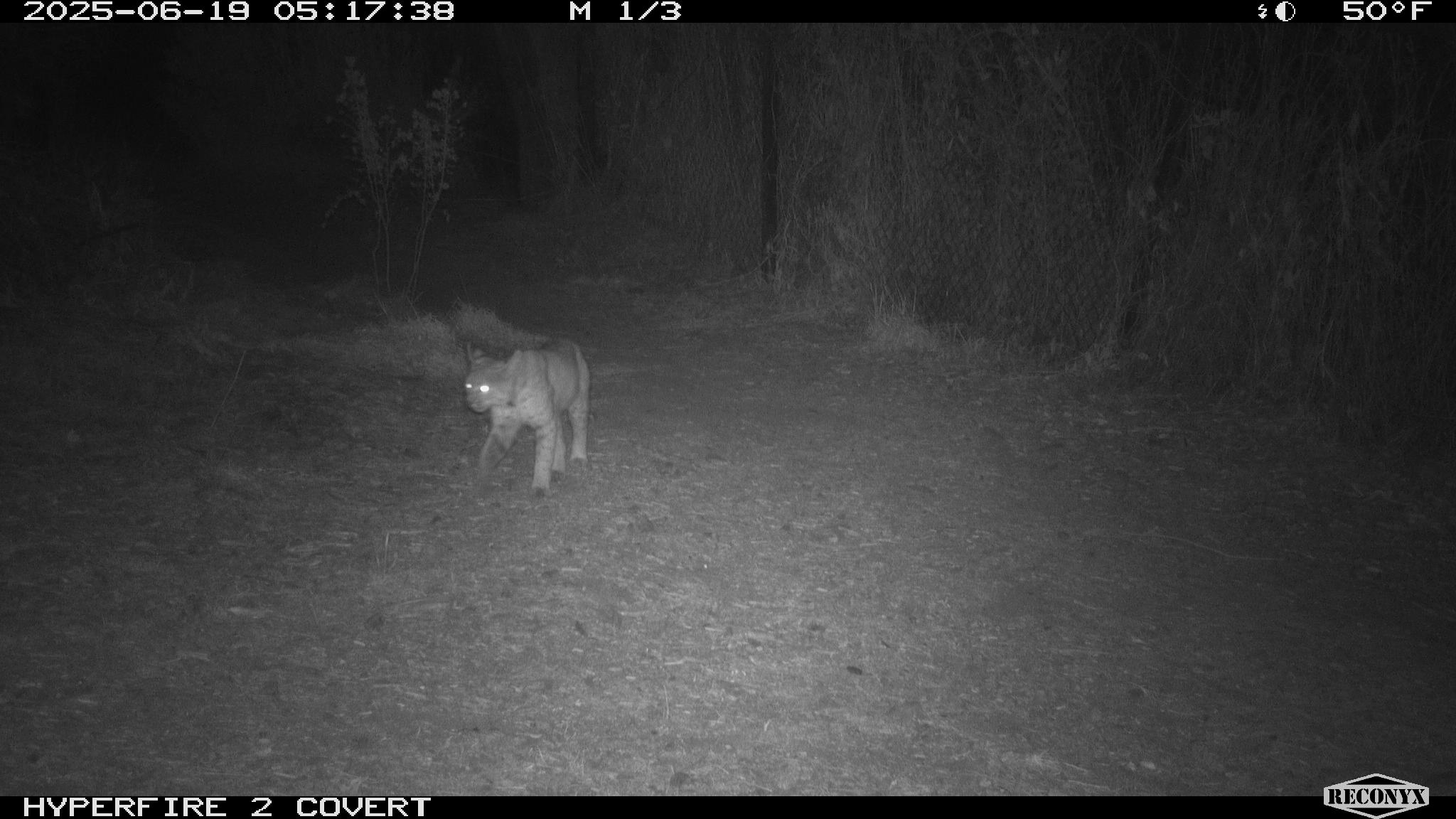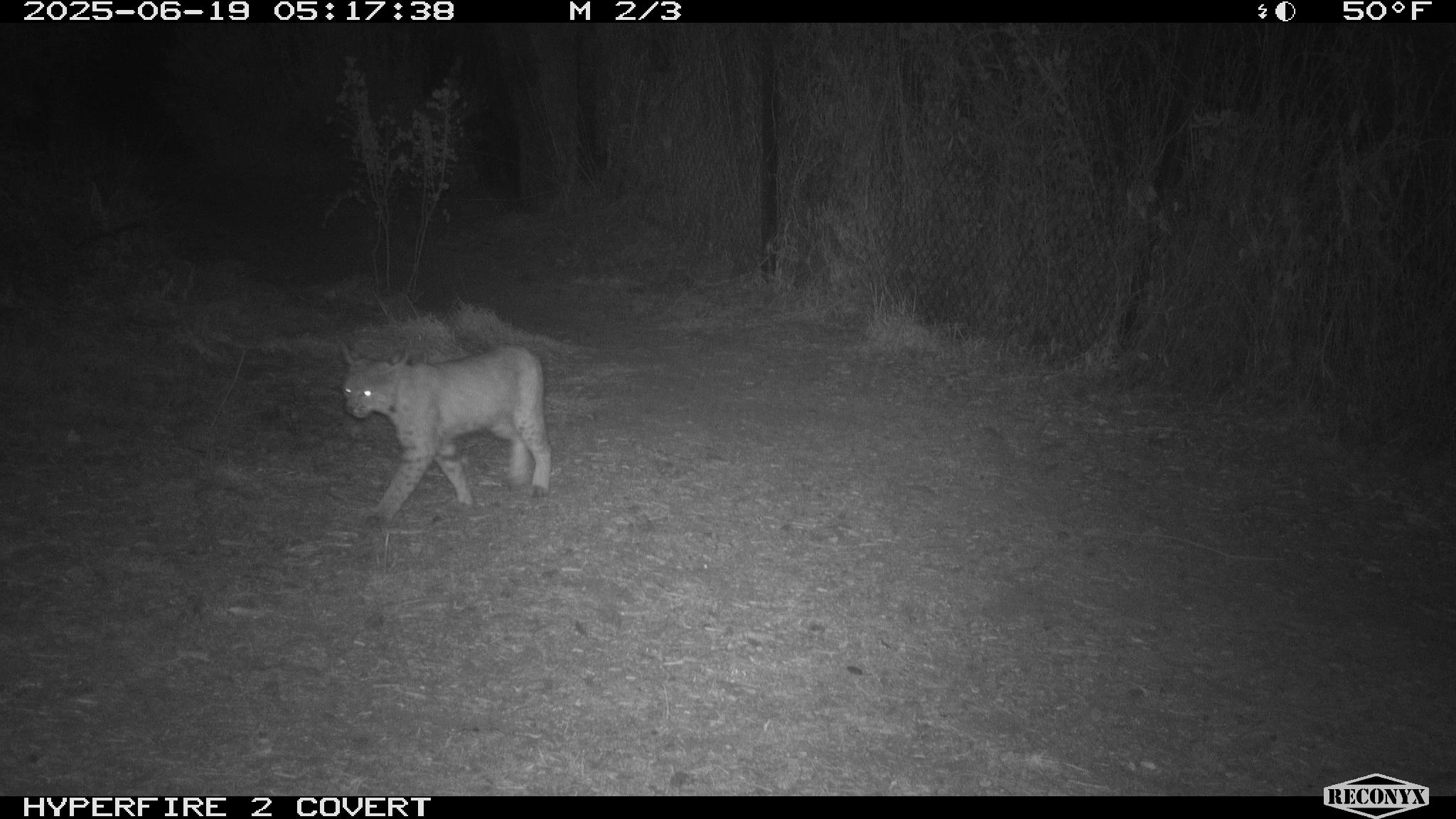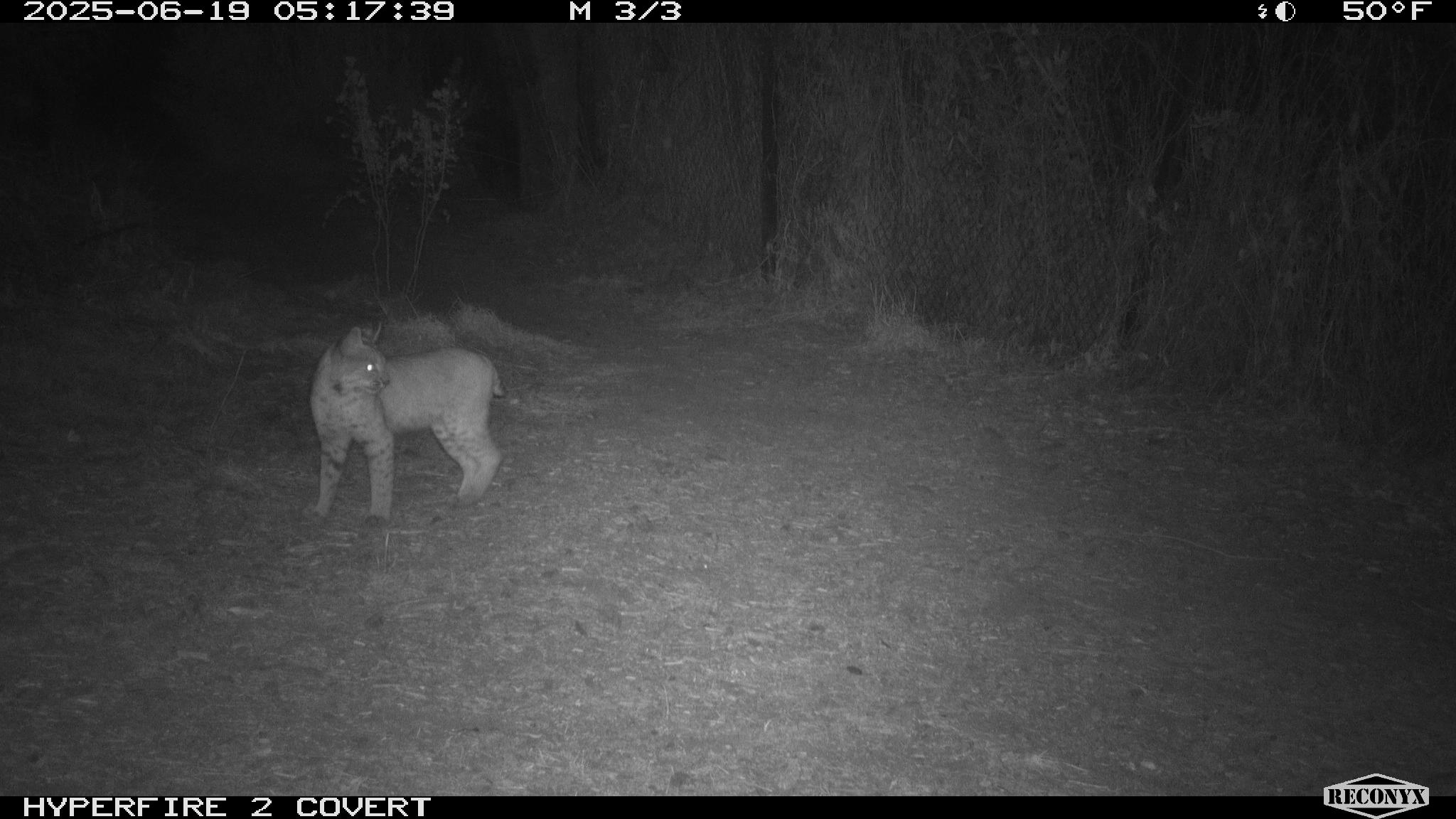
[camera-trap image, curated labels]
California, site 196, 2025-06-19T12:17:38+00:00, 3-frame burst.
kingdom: Animalia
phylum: Chordata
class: Mammalia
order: Carnivora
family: Felidae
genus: Lynx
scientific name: Lynx rufus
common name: bobcat